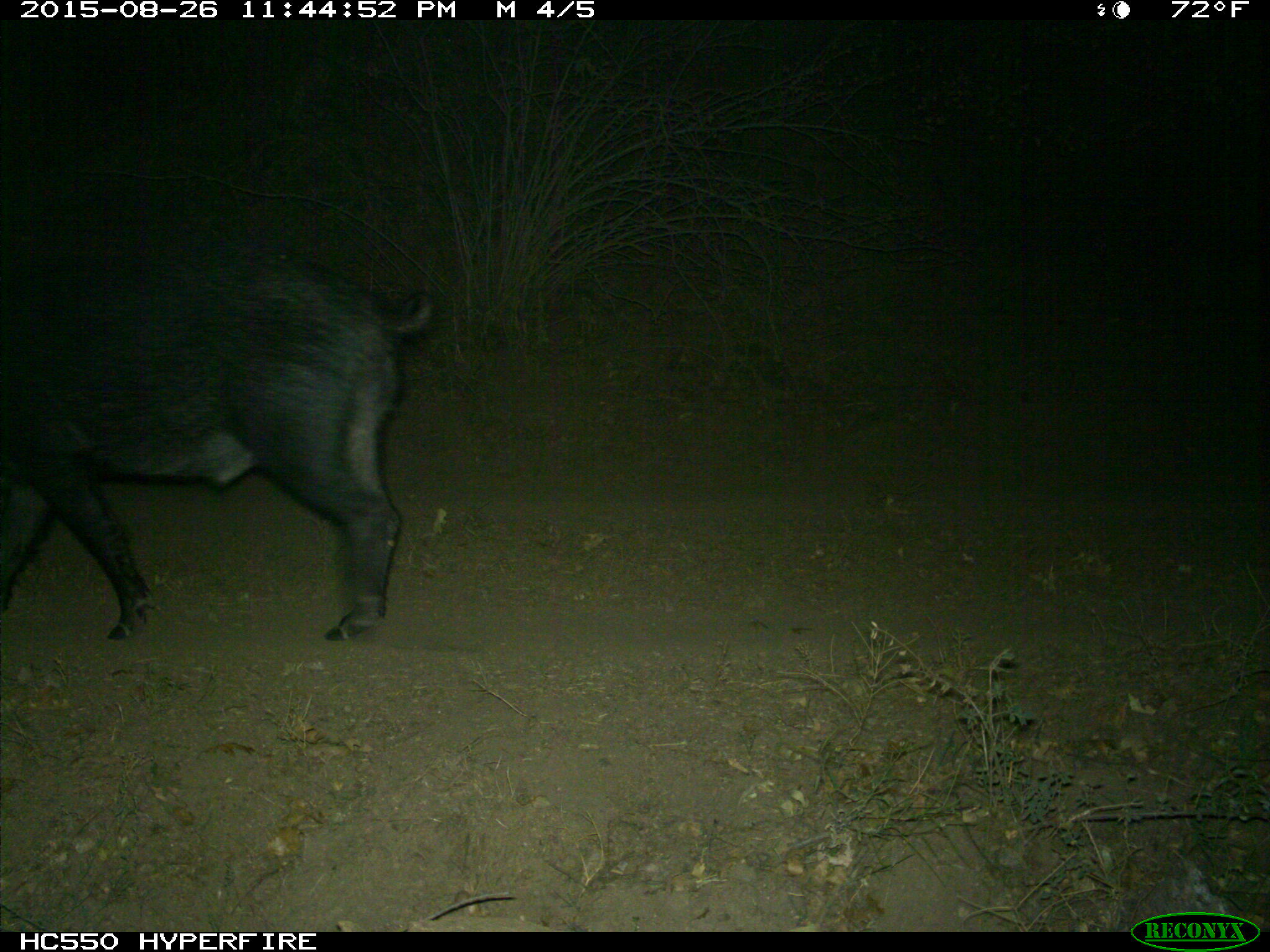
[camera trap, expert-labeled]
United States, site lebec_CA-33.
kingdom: Animalia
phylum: Chordata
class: Mammalia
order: Artiodactyla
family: Suidae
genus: Sus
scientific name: Sus scrofa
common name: wild boar